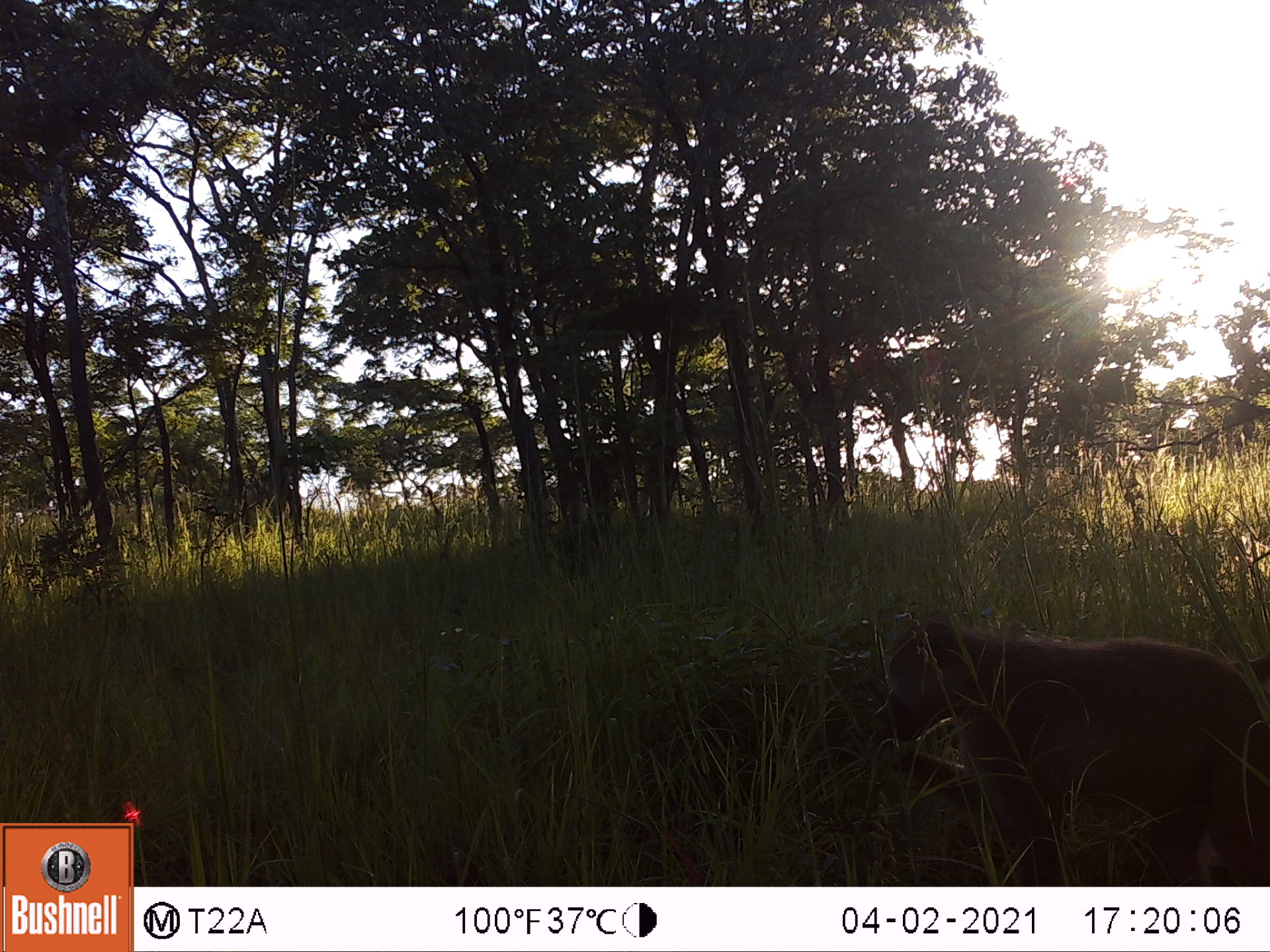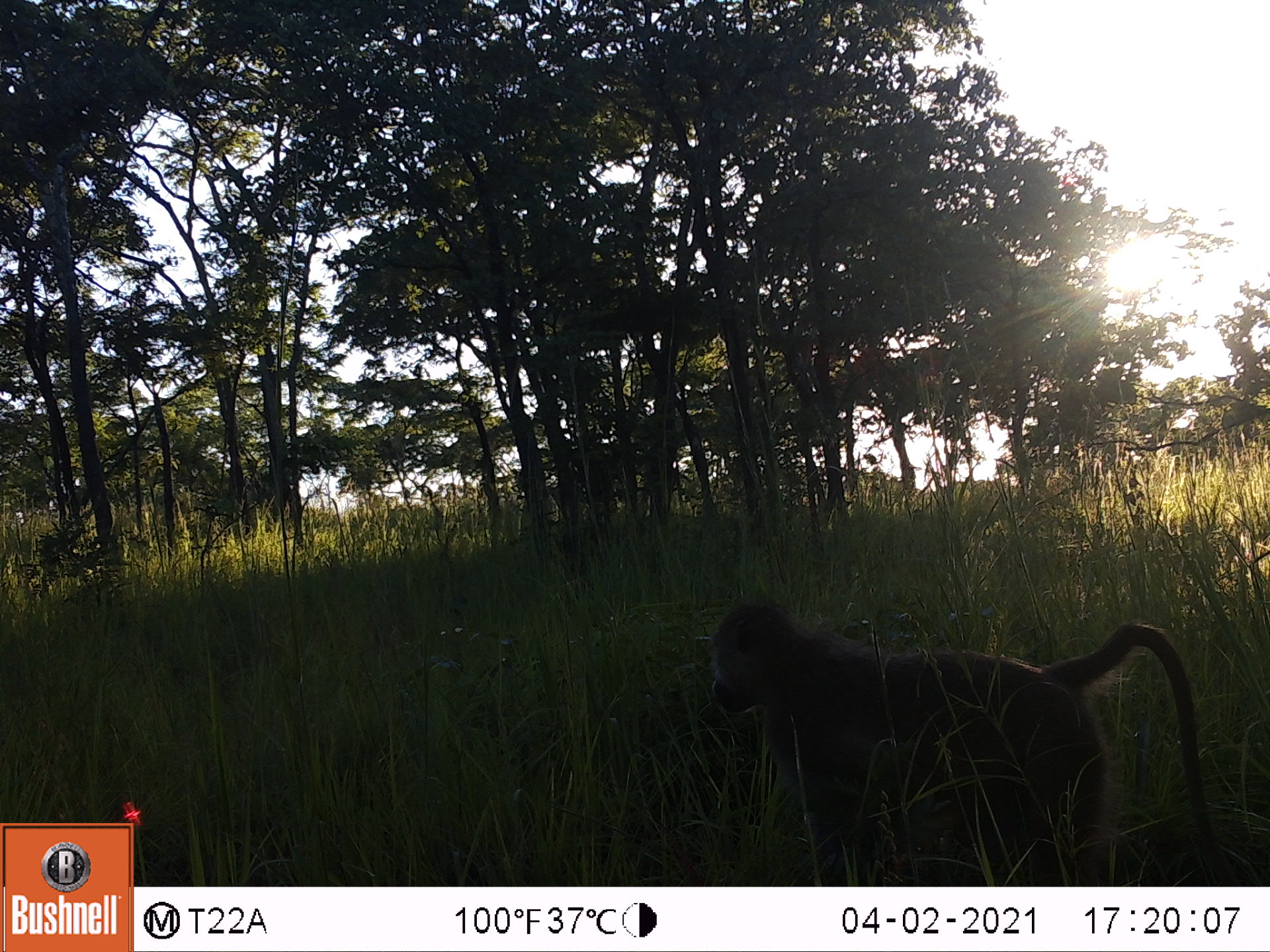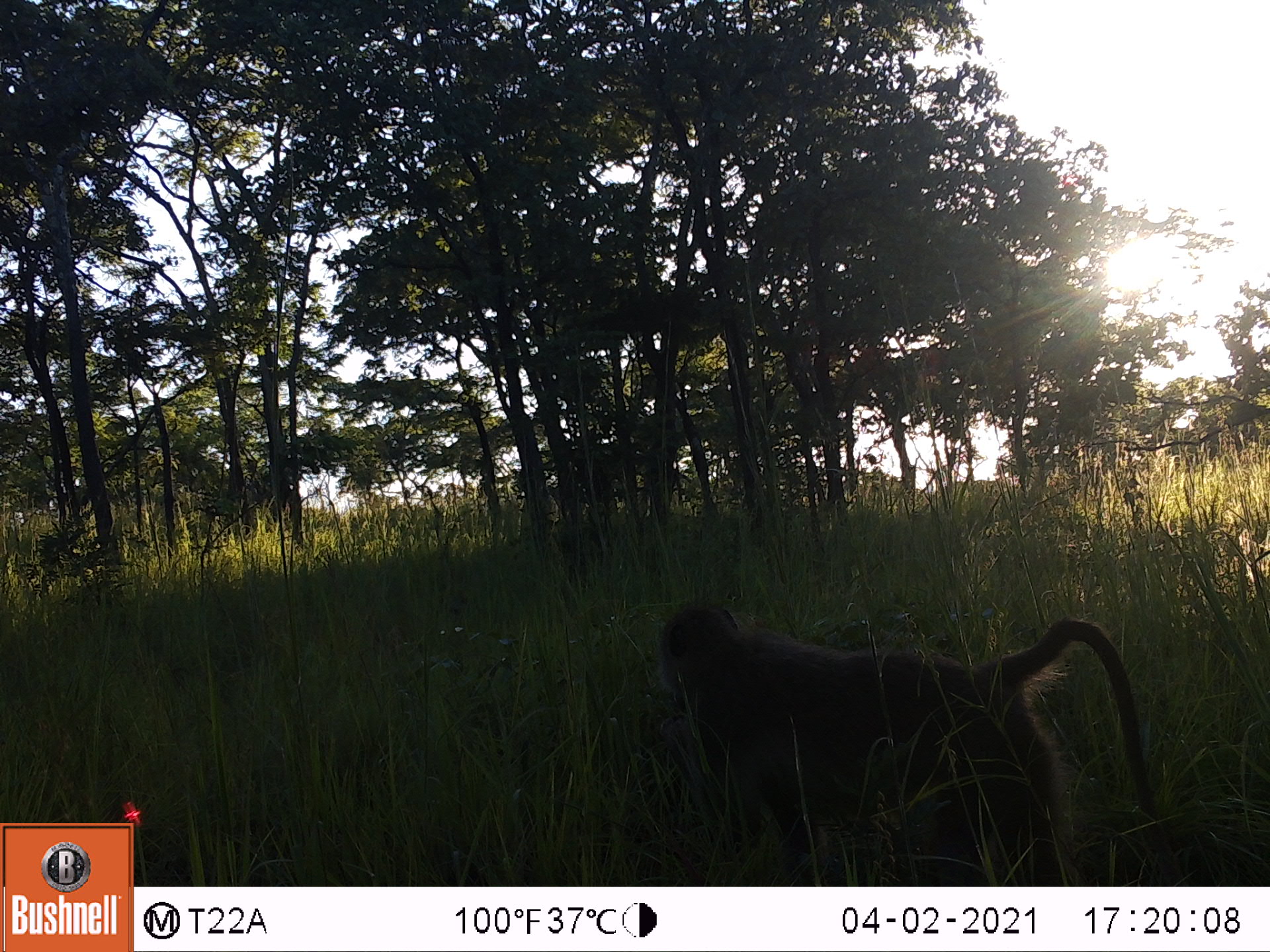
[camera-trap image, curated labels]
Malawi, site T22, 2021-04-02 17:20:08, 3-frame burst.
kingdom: Animalia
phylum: Chordata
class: Mammalia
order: Primates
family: Cercopithecidae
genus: Papio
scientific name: Papio cynocephalus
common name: yellow baboon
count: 1